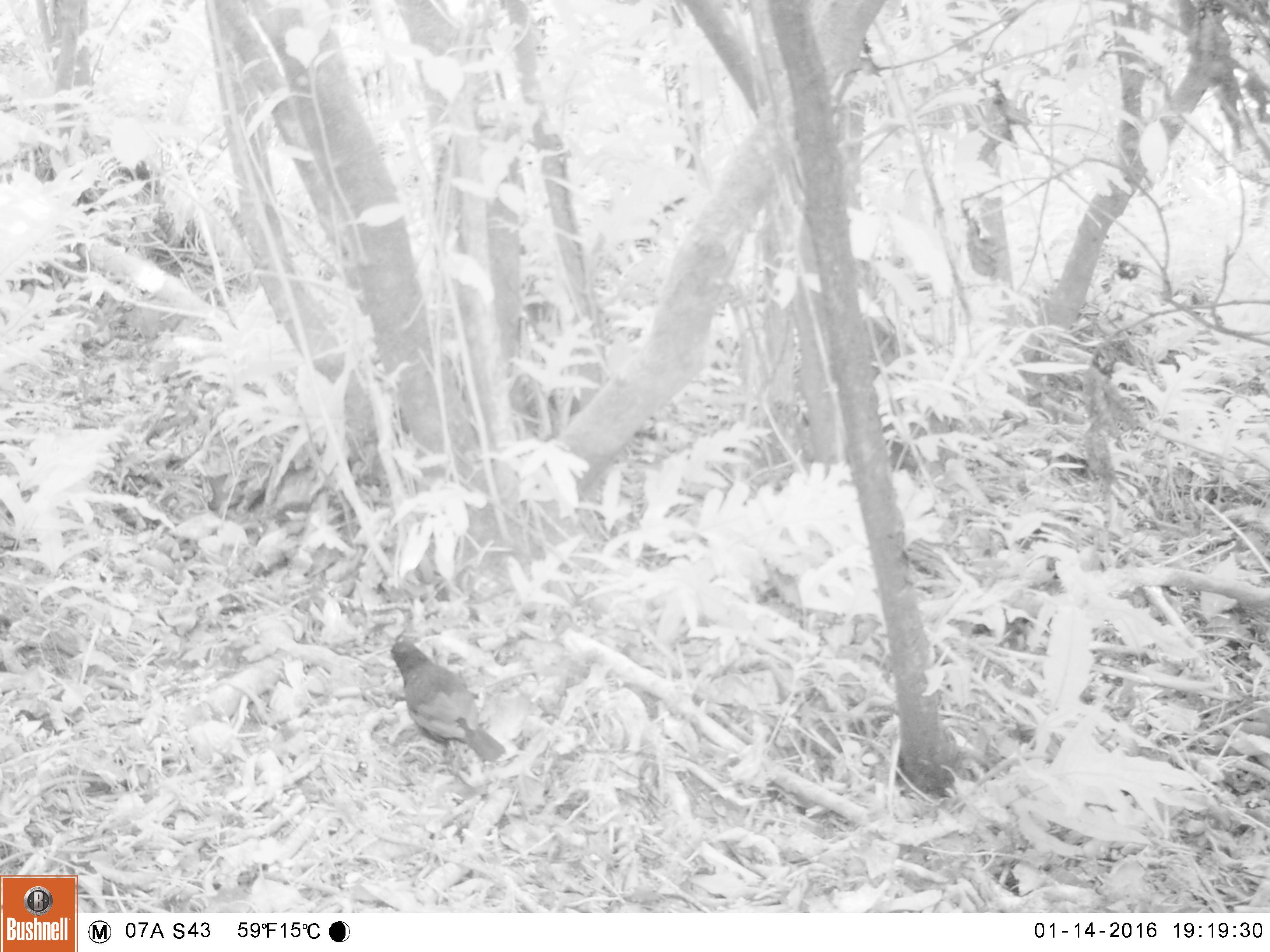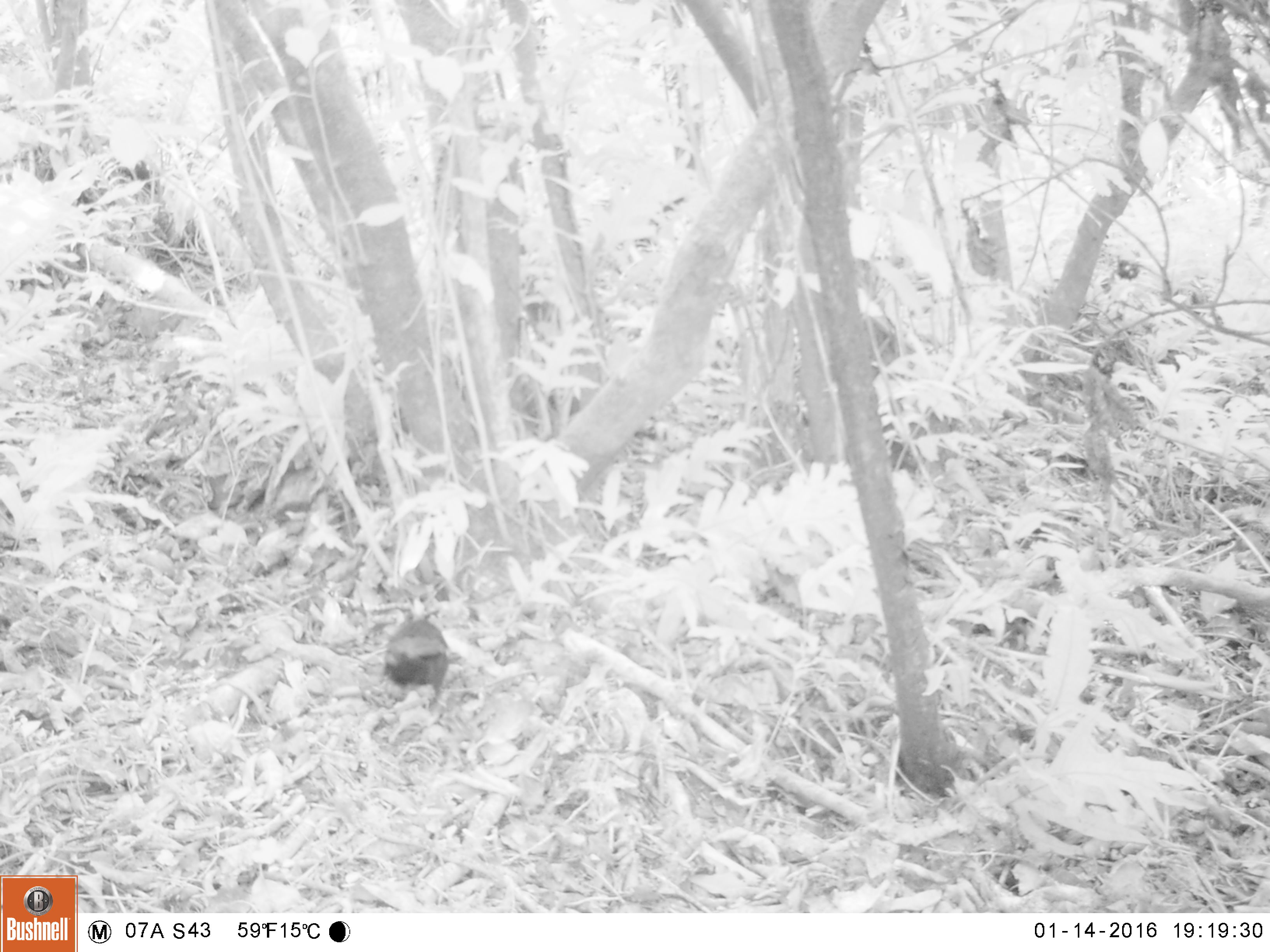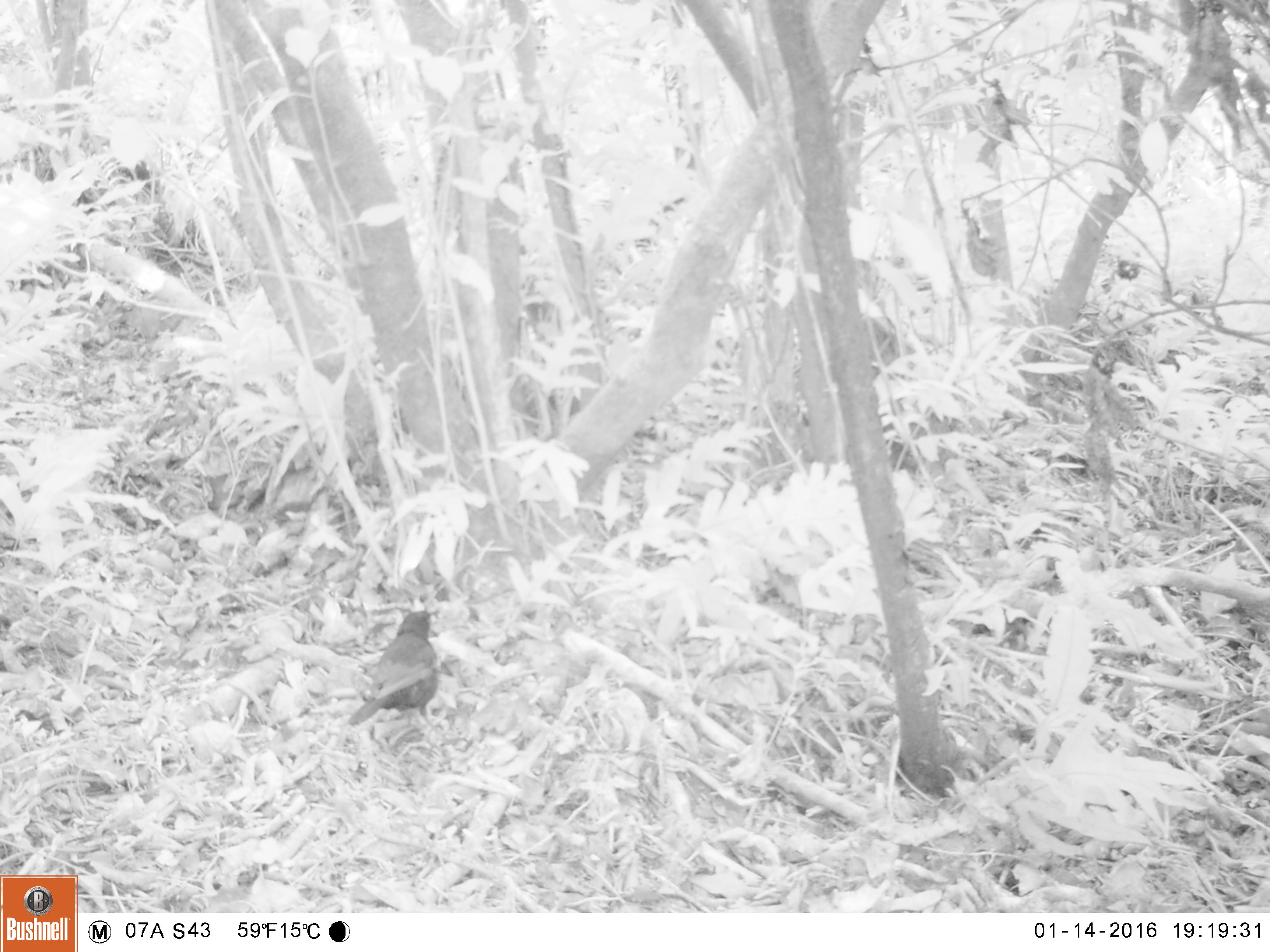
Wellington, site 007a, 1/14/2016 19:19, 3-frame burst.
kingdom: Animalia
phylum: Chordata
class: Aves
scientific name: Aves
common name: bird